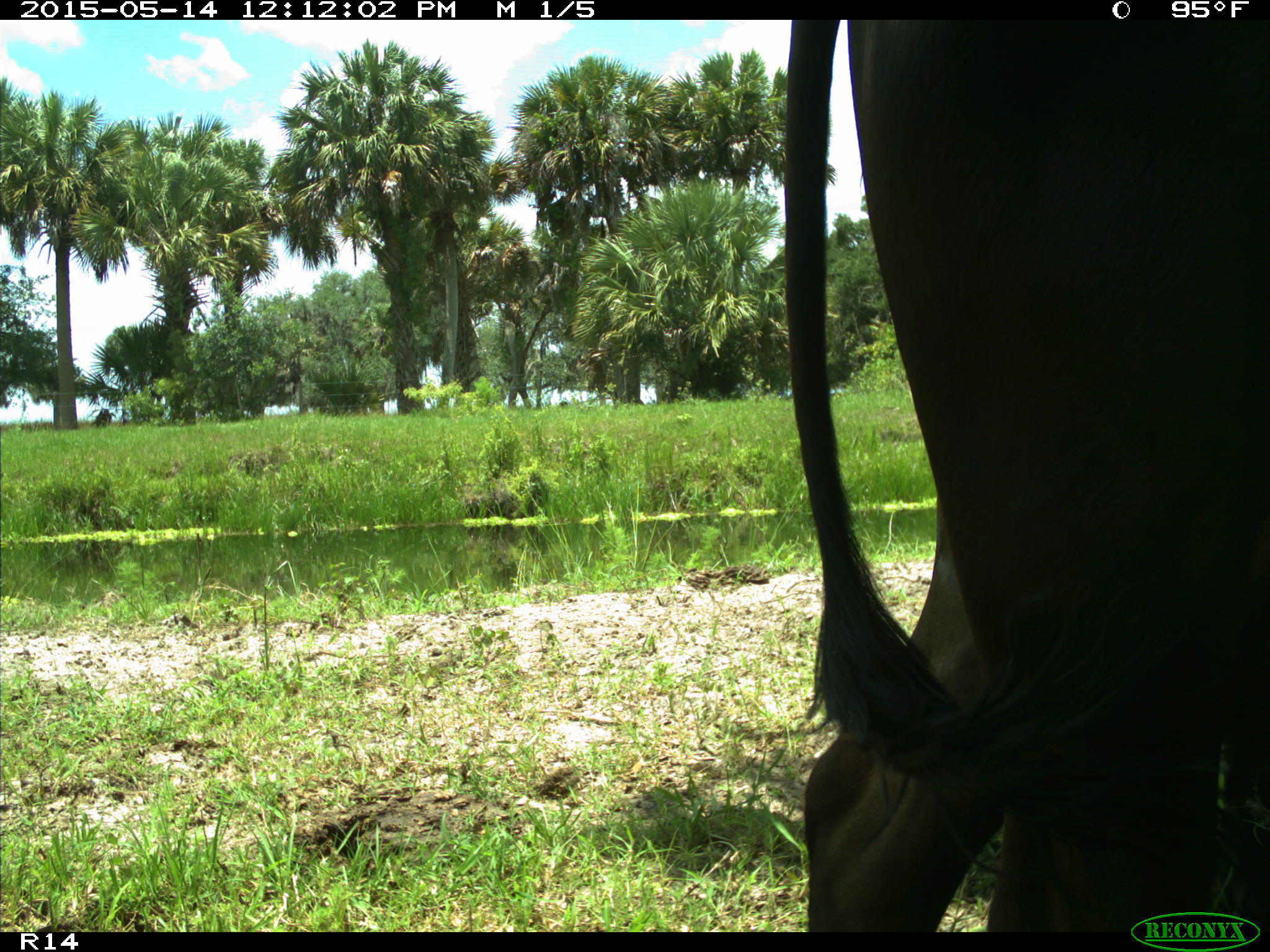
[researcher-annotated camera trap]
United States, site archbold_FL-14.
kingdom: Animalia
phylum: Chordata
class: Mammalia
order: Artiodactyla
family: Bovidae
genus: Bos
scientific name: Bos taurus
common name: domestic cow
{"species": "Bos taurus (domestic cow)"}